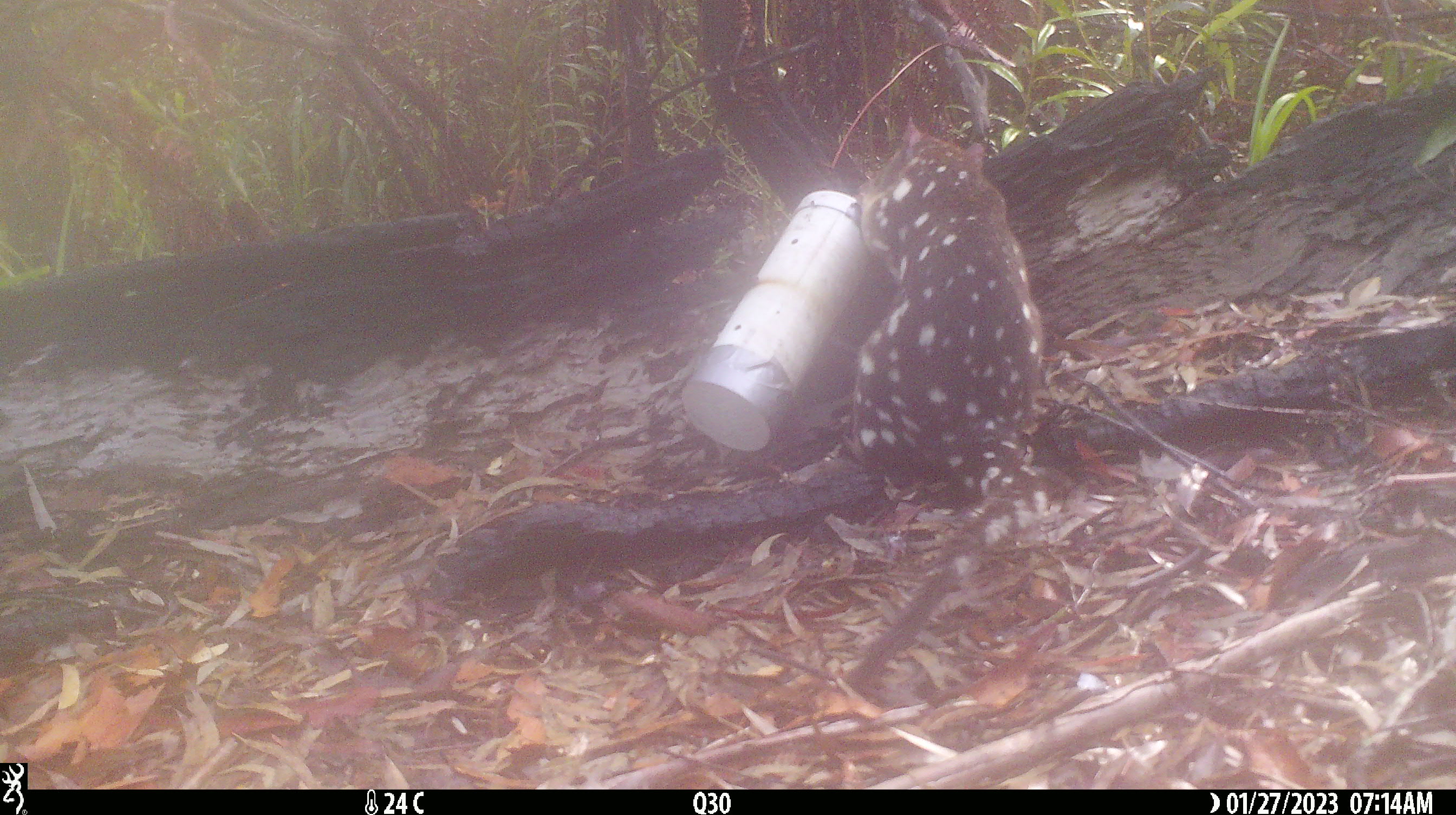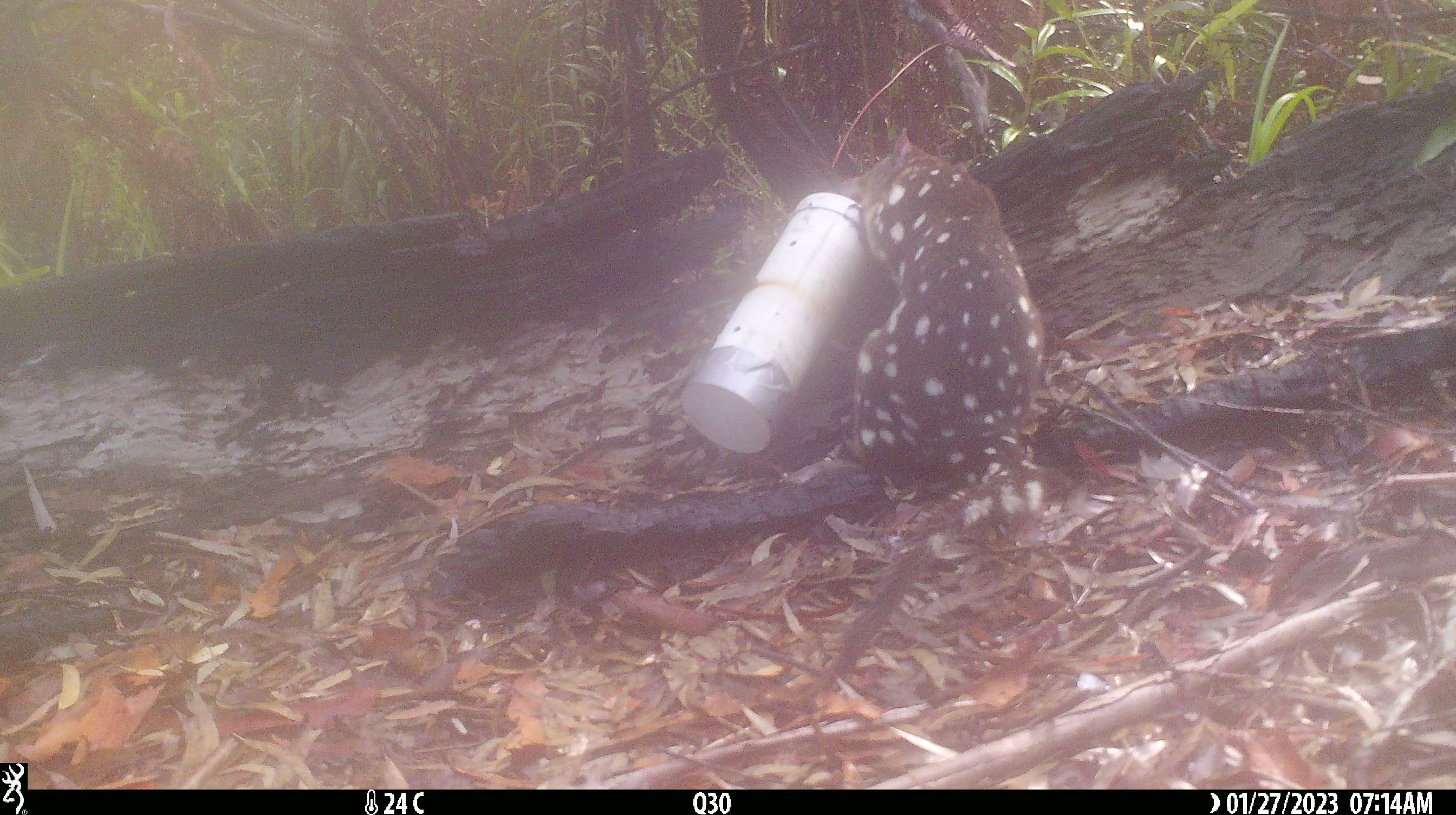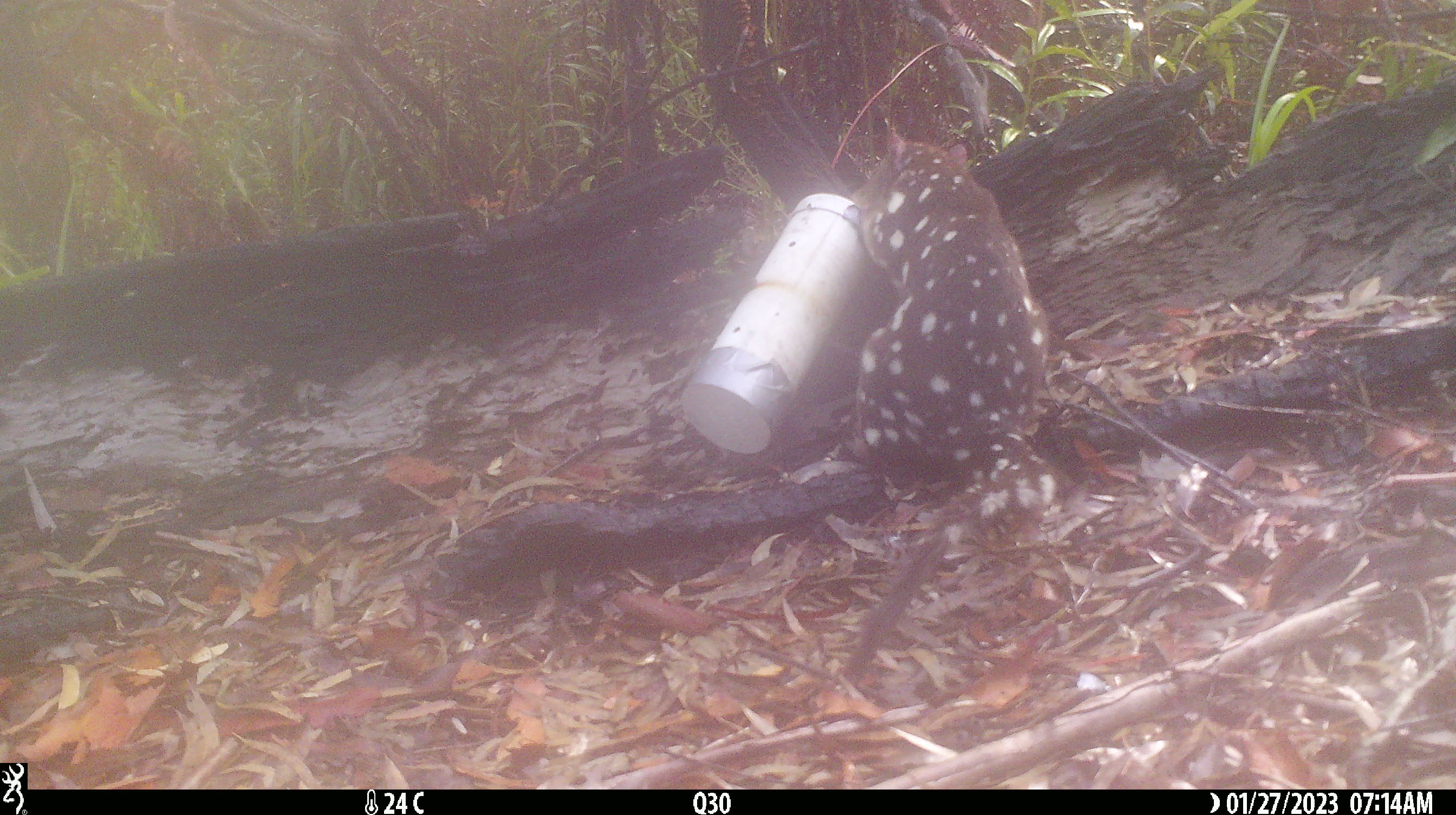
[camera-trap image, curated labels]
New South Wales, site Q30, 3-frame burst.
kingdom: Animalia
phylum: Chordata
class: Mammalia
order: Dasyuromorphia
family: Dasyuridae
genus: Dasyurus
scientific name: Dasyurus maculatus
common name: spotted-tailed quoll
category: quoll